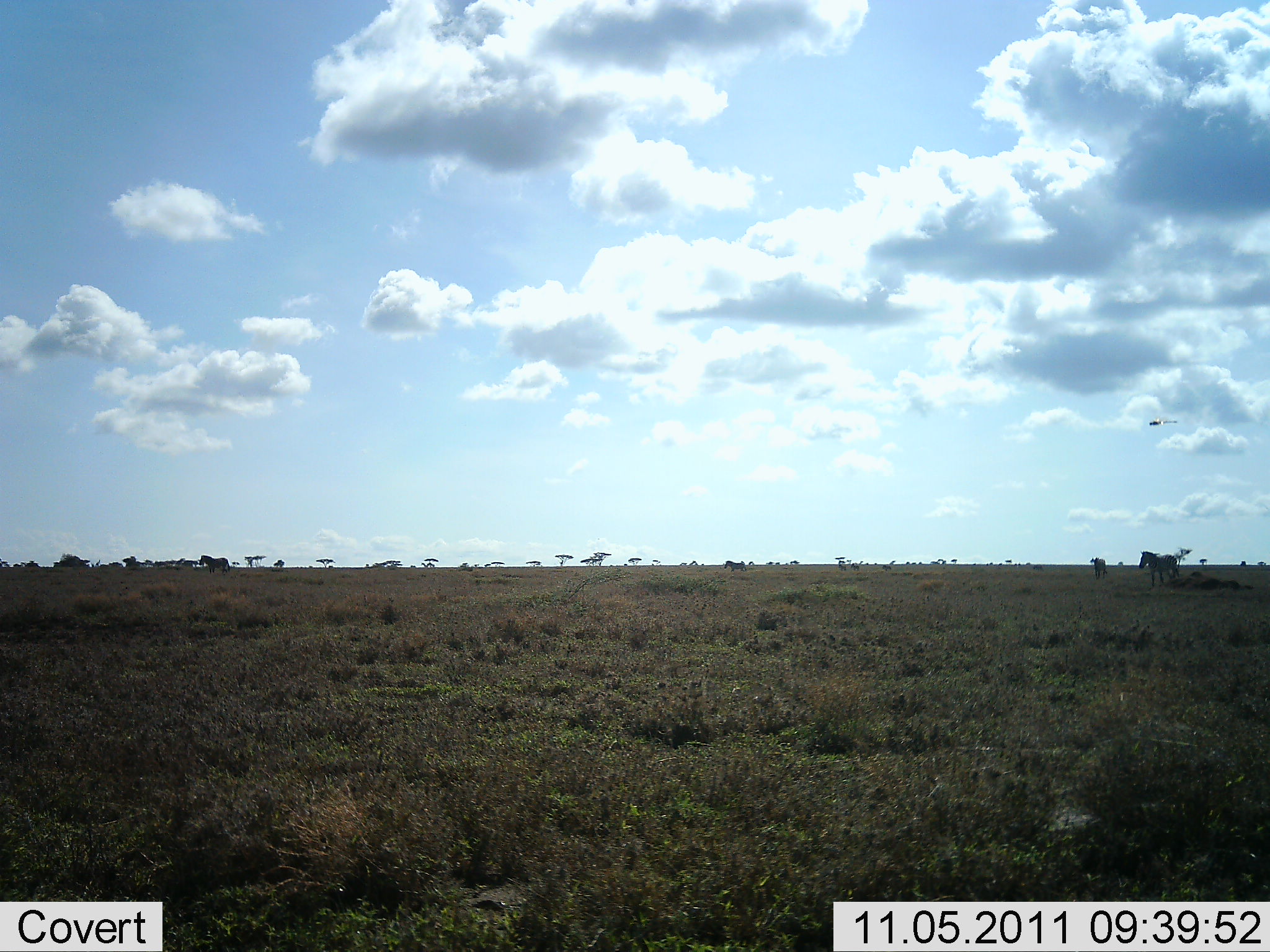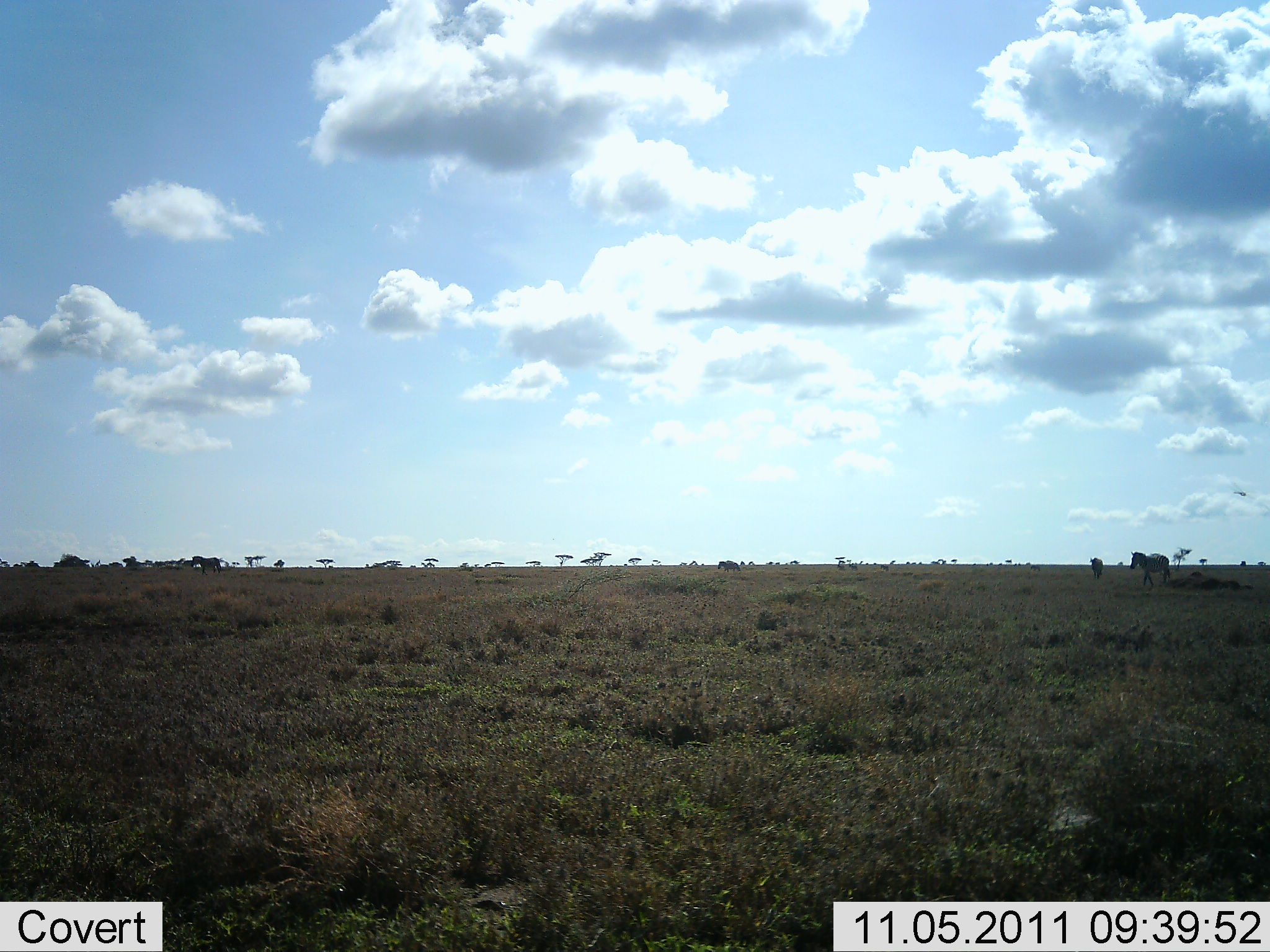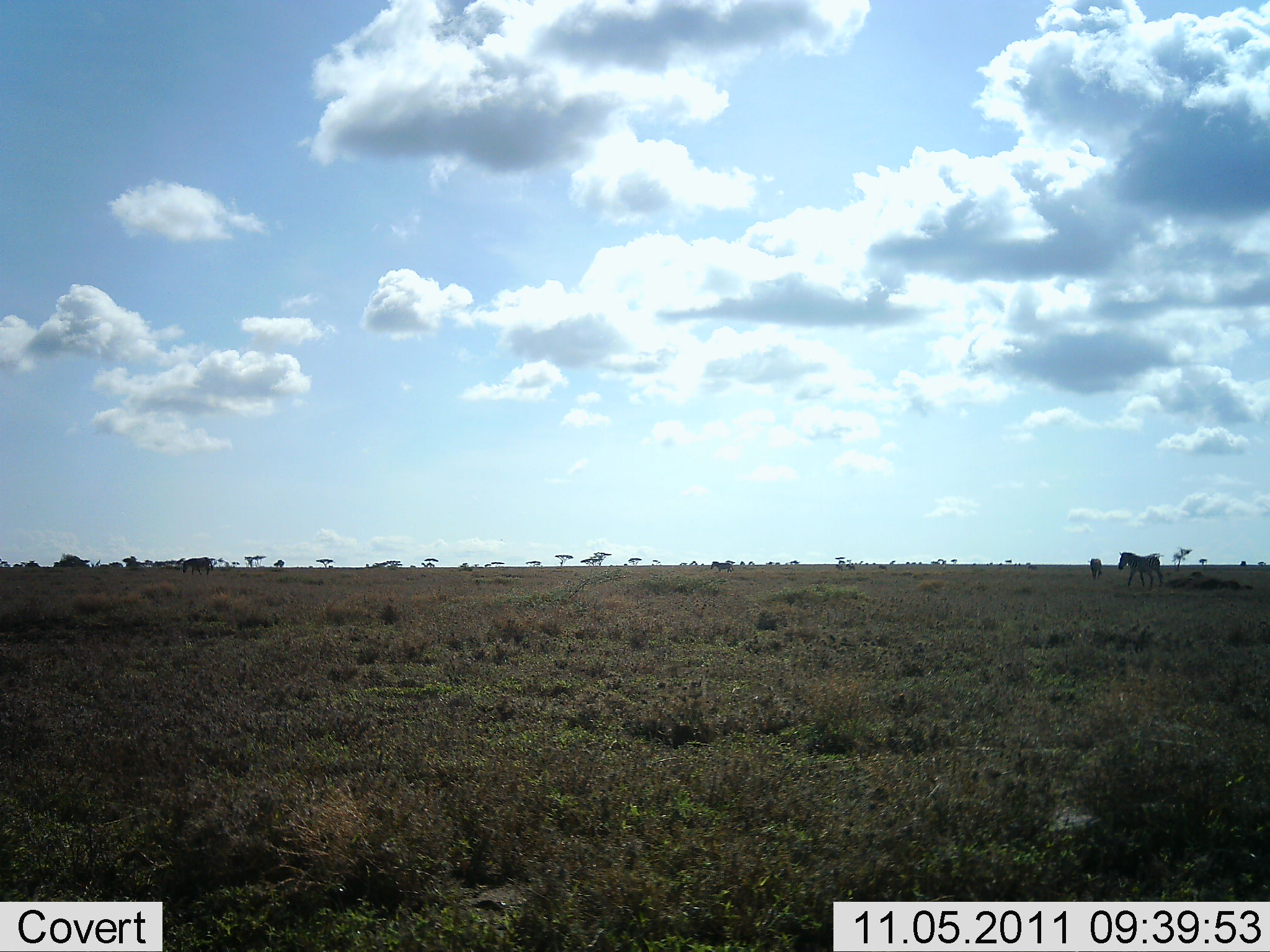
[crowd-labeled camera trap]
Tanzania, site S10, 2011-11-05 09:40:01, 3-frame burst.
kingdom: Animalia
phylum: Chordata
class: Mammalia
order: Perissodactyla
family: Equidae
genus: Equus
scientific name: Equus quagga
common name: plains zebra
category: zebra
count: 4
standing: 14%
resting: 0%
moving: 100%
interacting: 0%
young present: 0%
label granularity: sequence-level